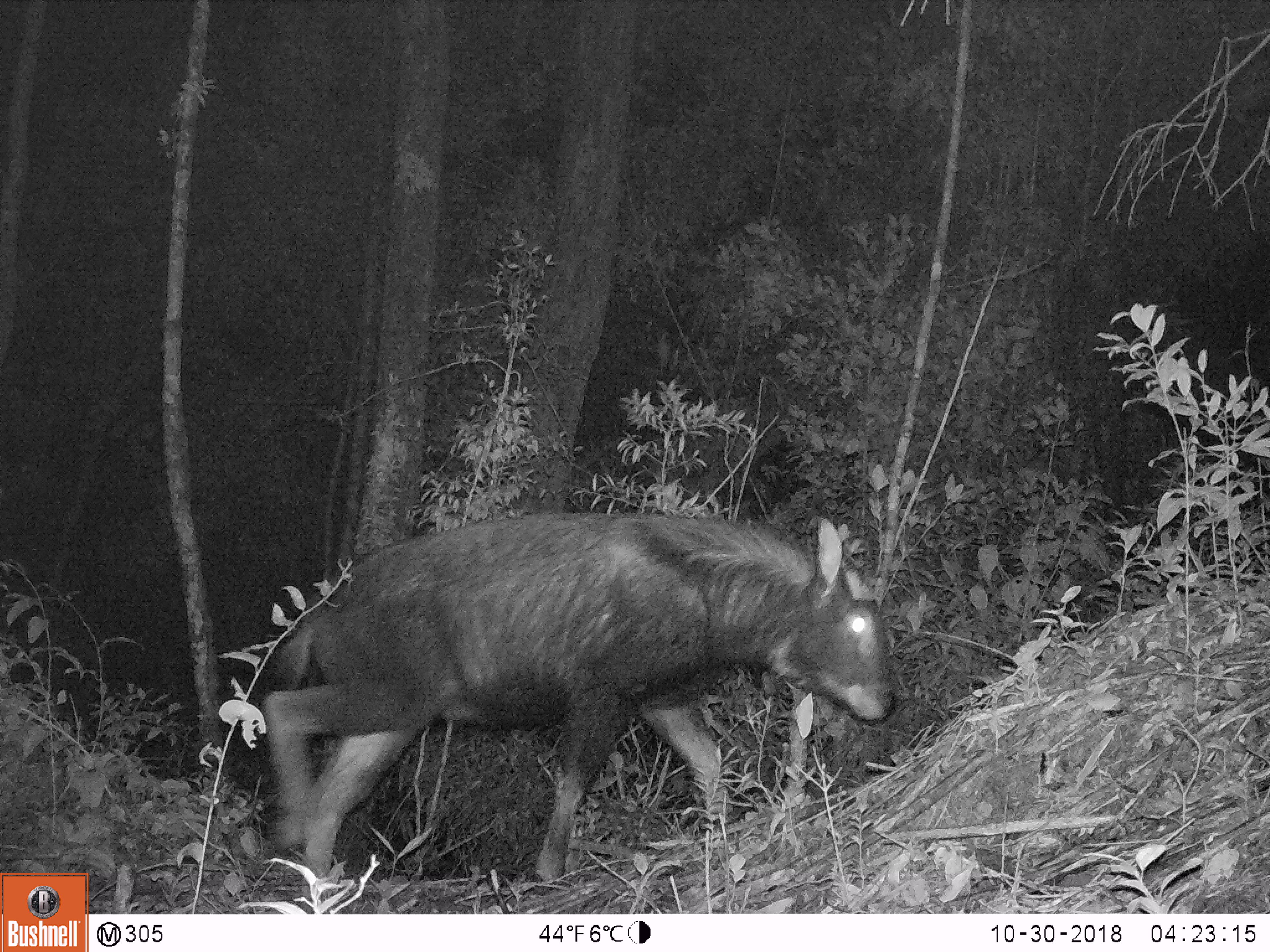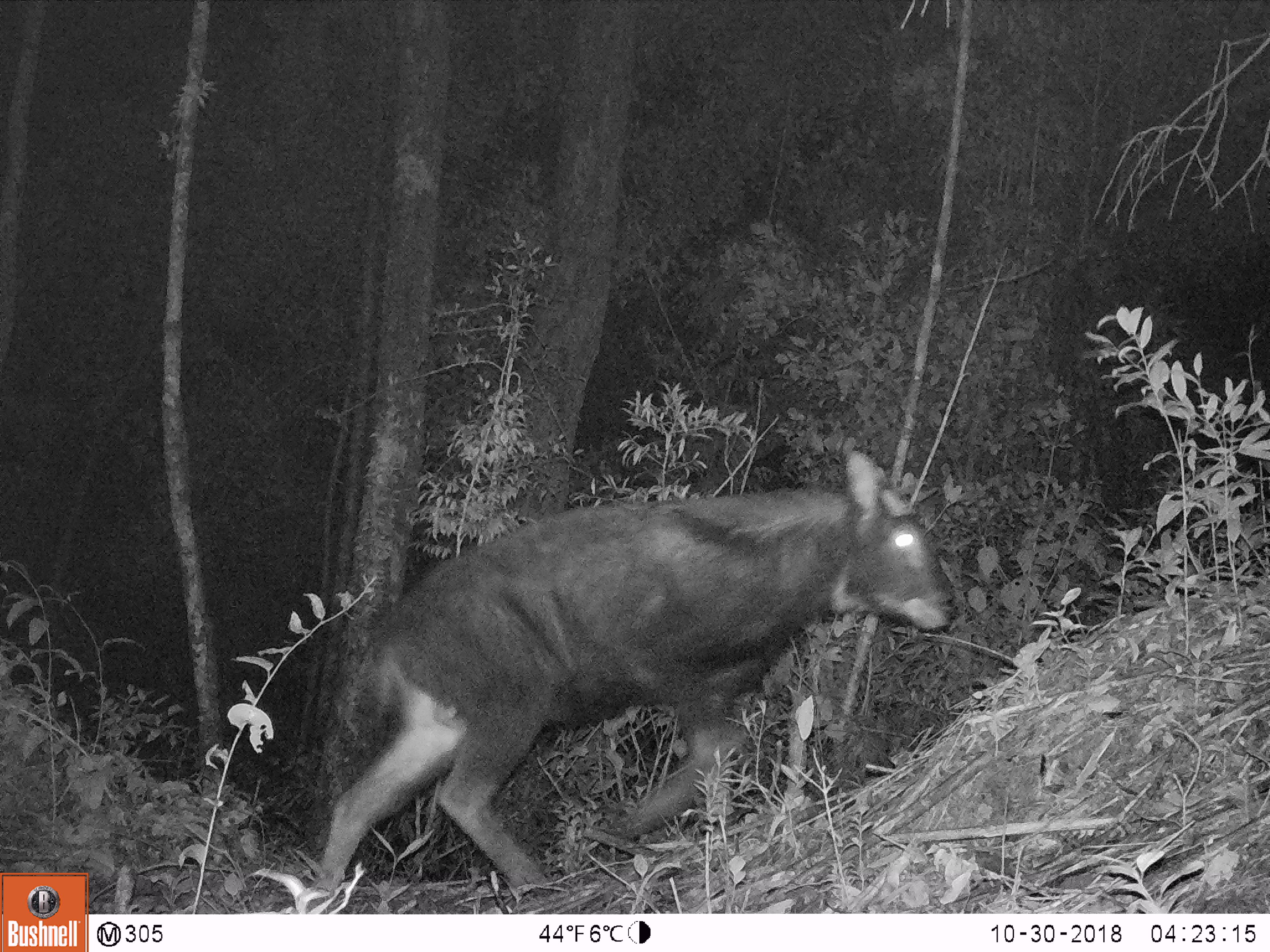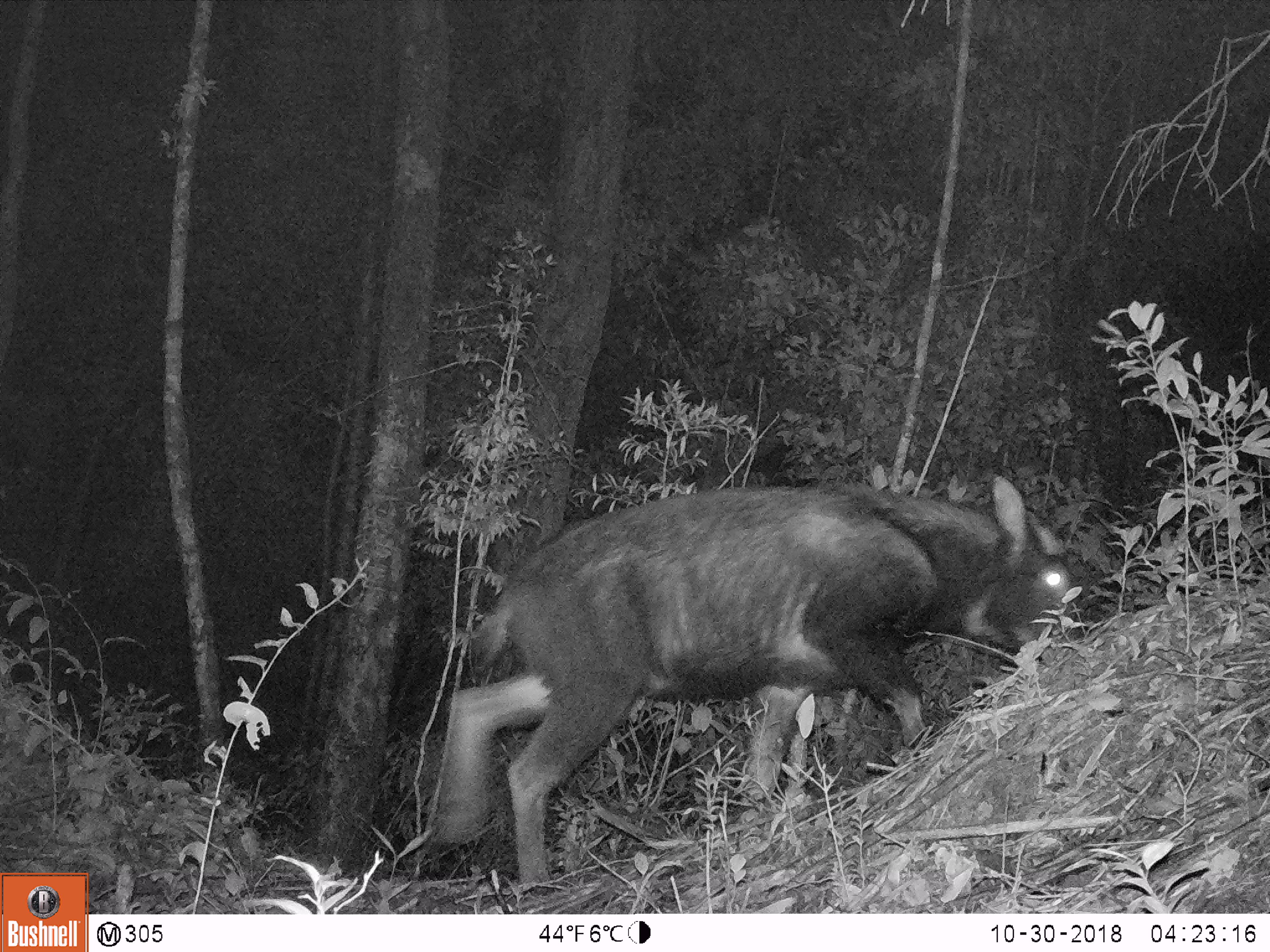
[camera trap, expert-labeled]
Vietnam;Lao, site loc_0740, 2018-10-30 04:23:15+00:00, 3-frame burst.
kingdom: Animalia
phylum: Chordata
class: Mammalia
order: Artiodactyla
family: Bovidae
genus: Capricornis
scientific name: Capricornis sumatraensis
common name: chinese serow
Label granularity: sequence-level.